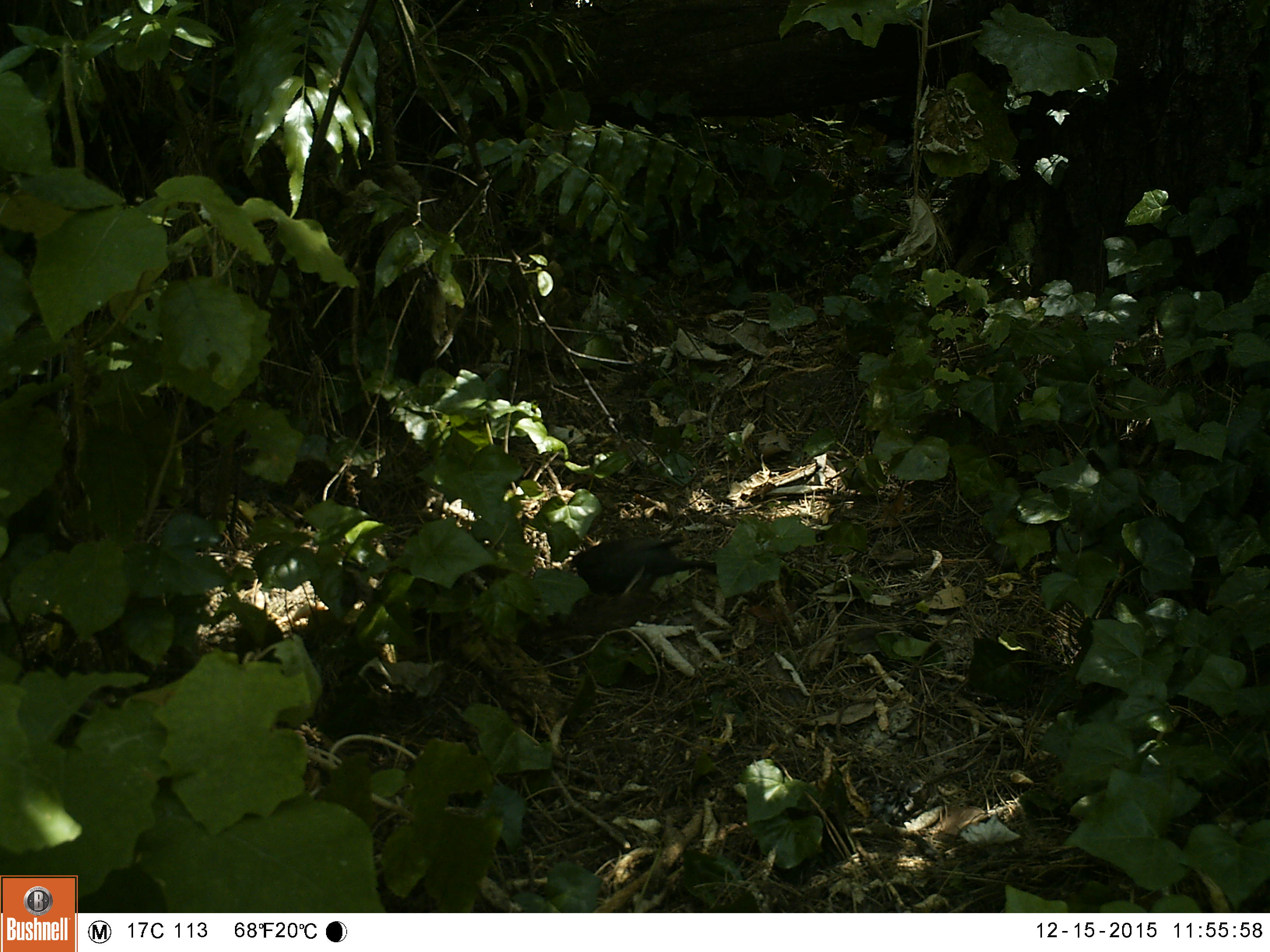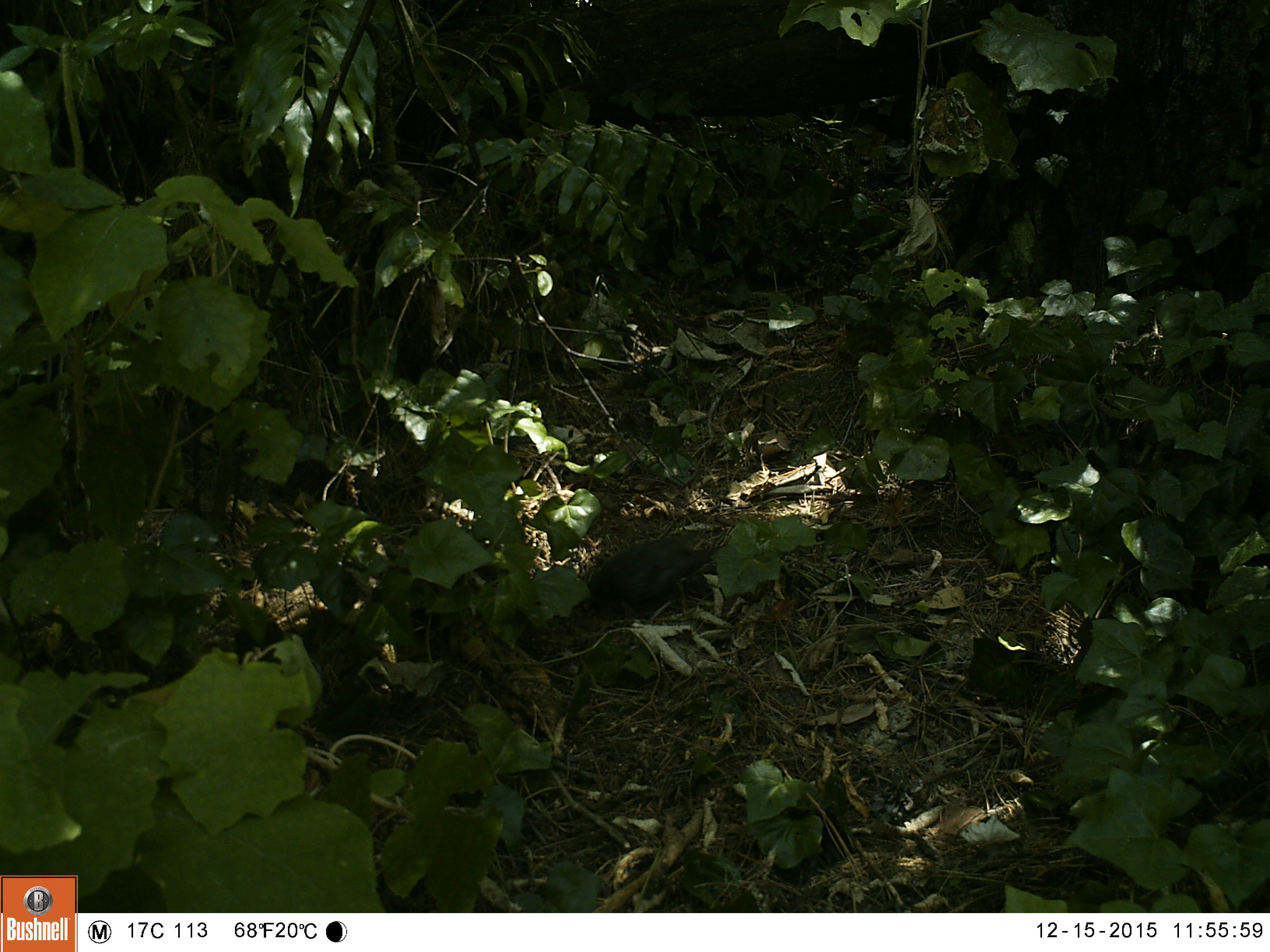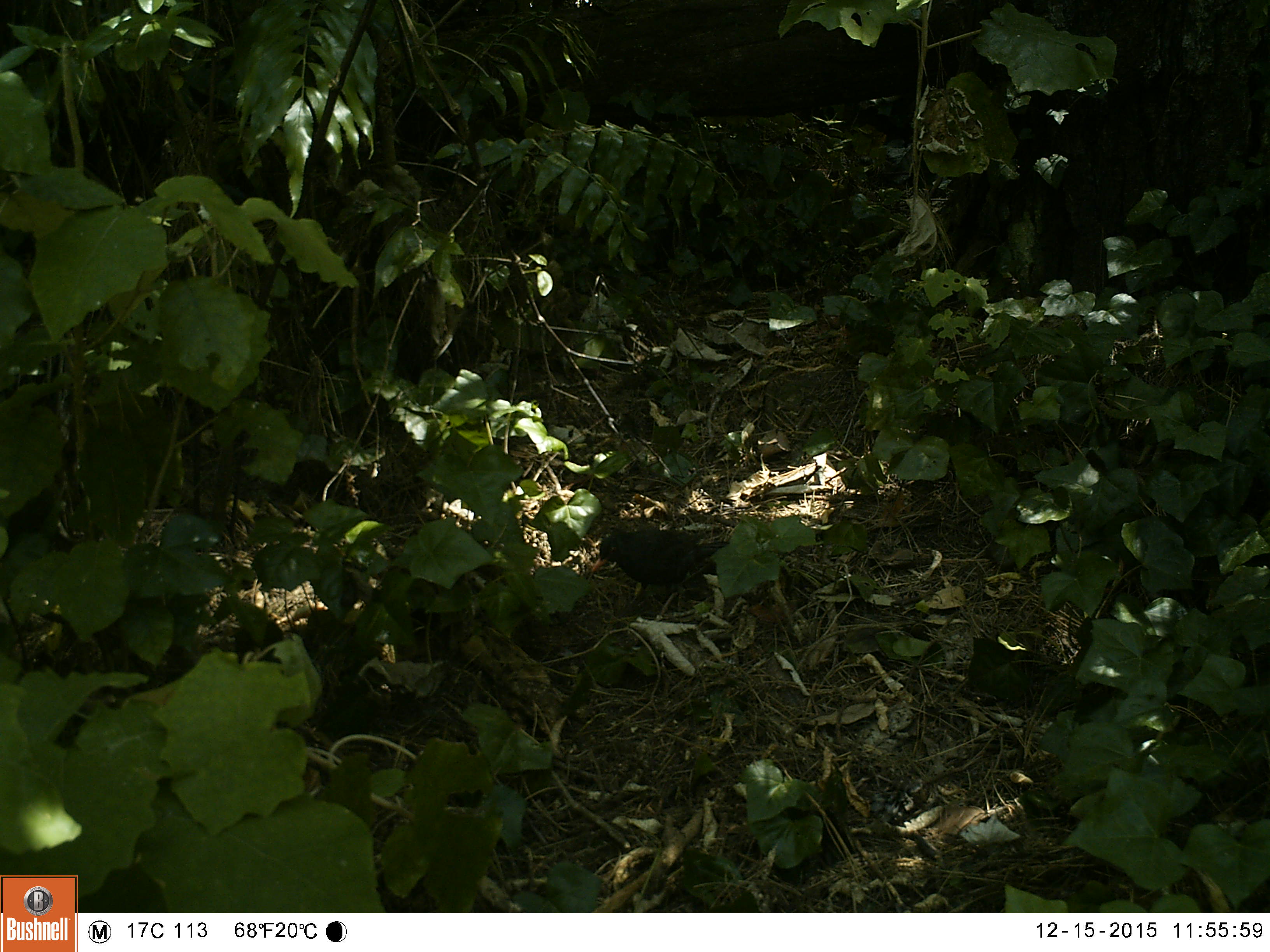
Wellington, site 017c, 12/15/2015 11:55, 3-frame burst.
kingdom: Animalia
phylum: Chordata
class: Aves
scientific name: Aves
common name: bird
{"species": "bird (Aves)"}